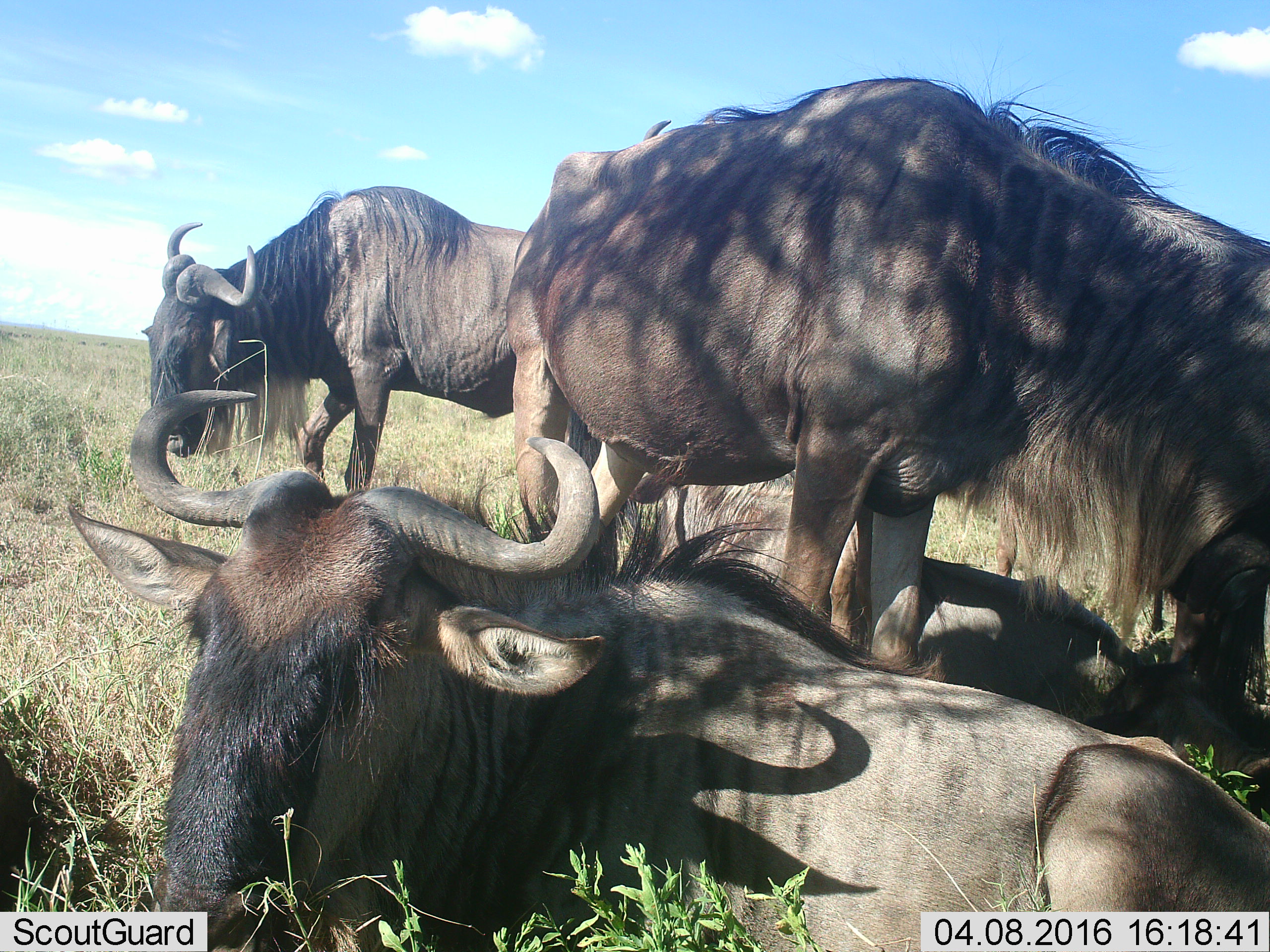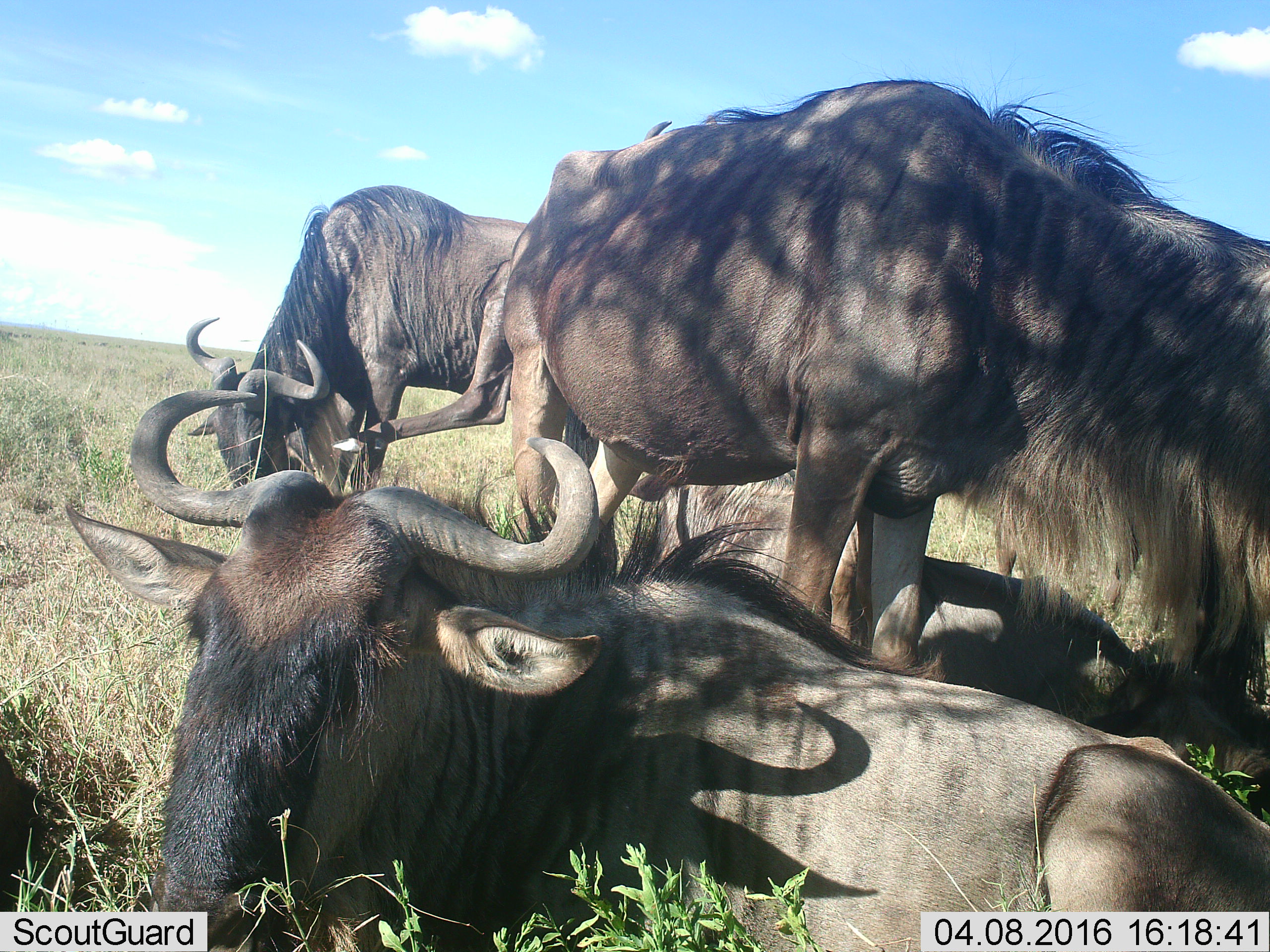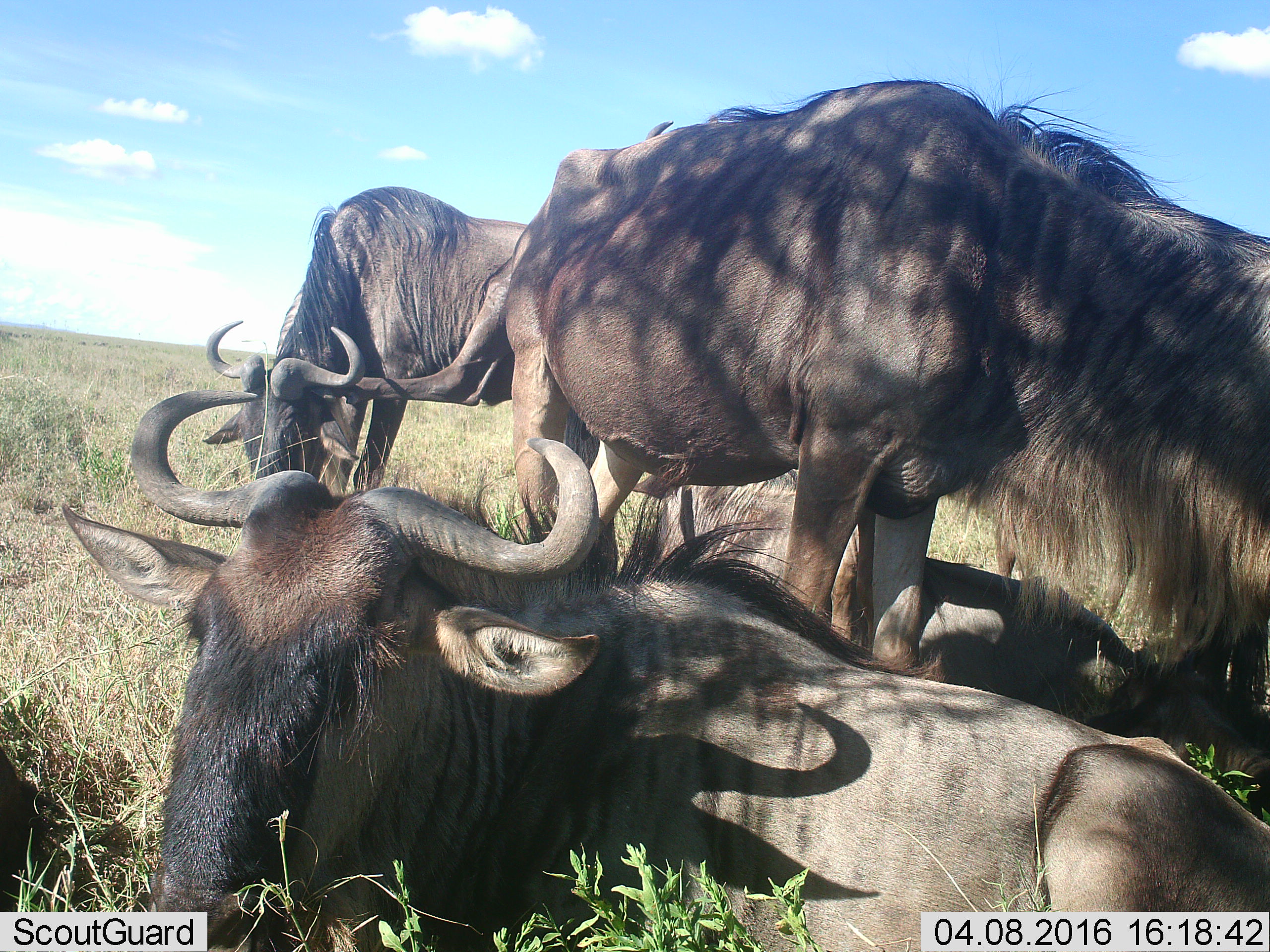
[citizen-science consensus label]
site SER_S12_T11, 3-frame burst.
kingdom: Animalia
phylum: Chordata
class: Mammalia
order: Artiodactyla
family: Bovidae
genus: Connochaetes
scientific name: Connochaetes taurinus taurinus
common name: blue wildebeest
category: wildebeestblue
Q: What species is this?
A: Wildebeestblue (blue wildebeest) (Connochaetes taurinus taurinus).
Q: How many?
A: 4.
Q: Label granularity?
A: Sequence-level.